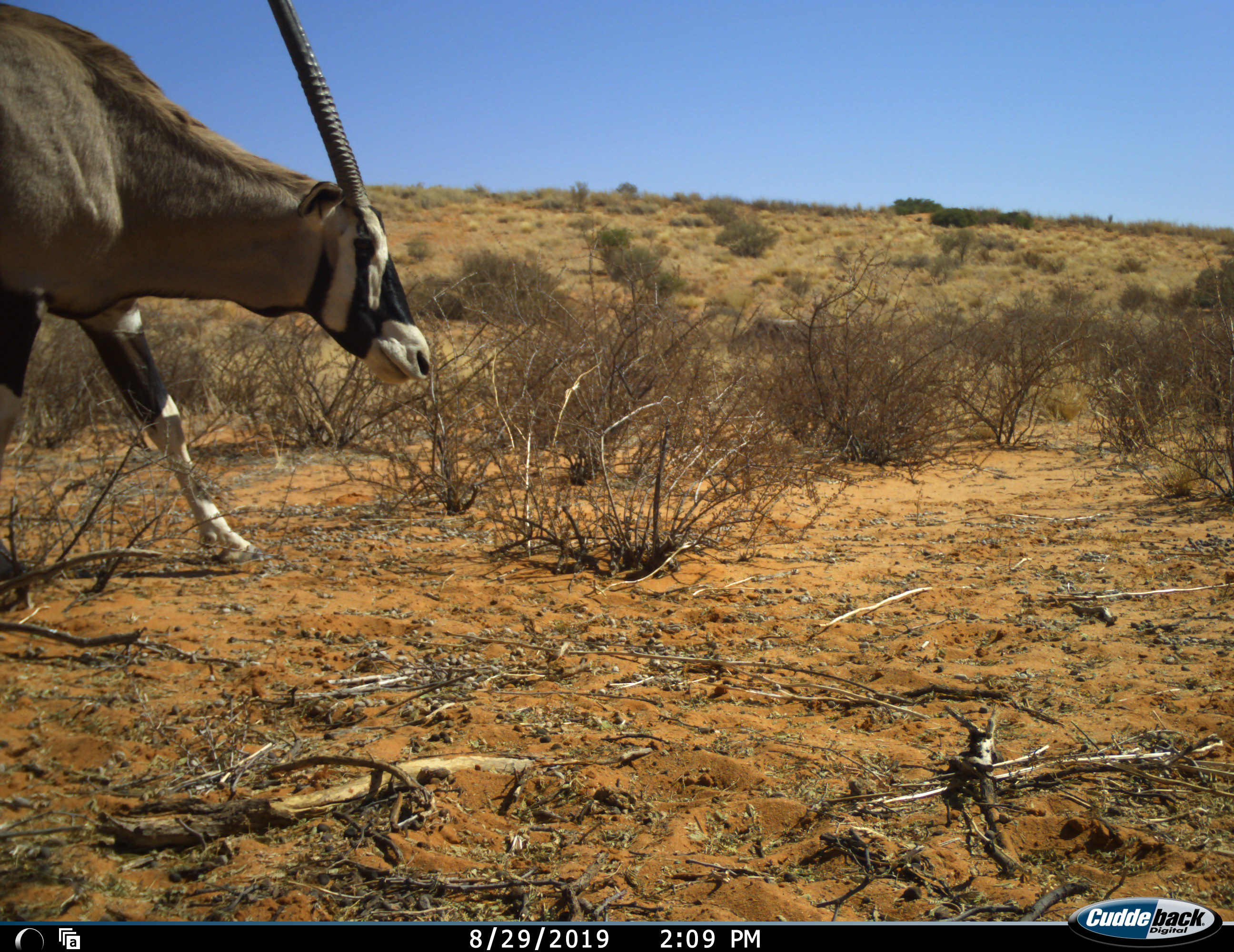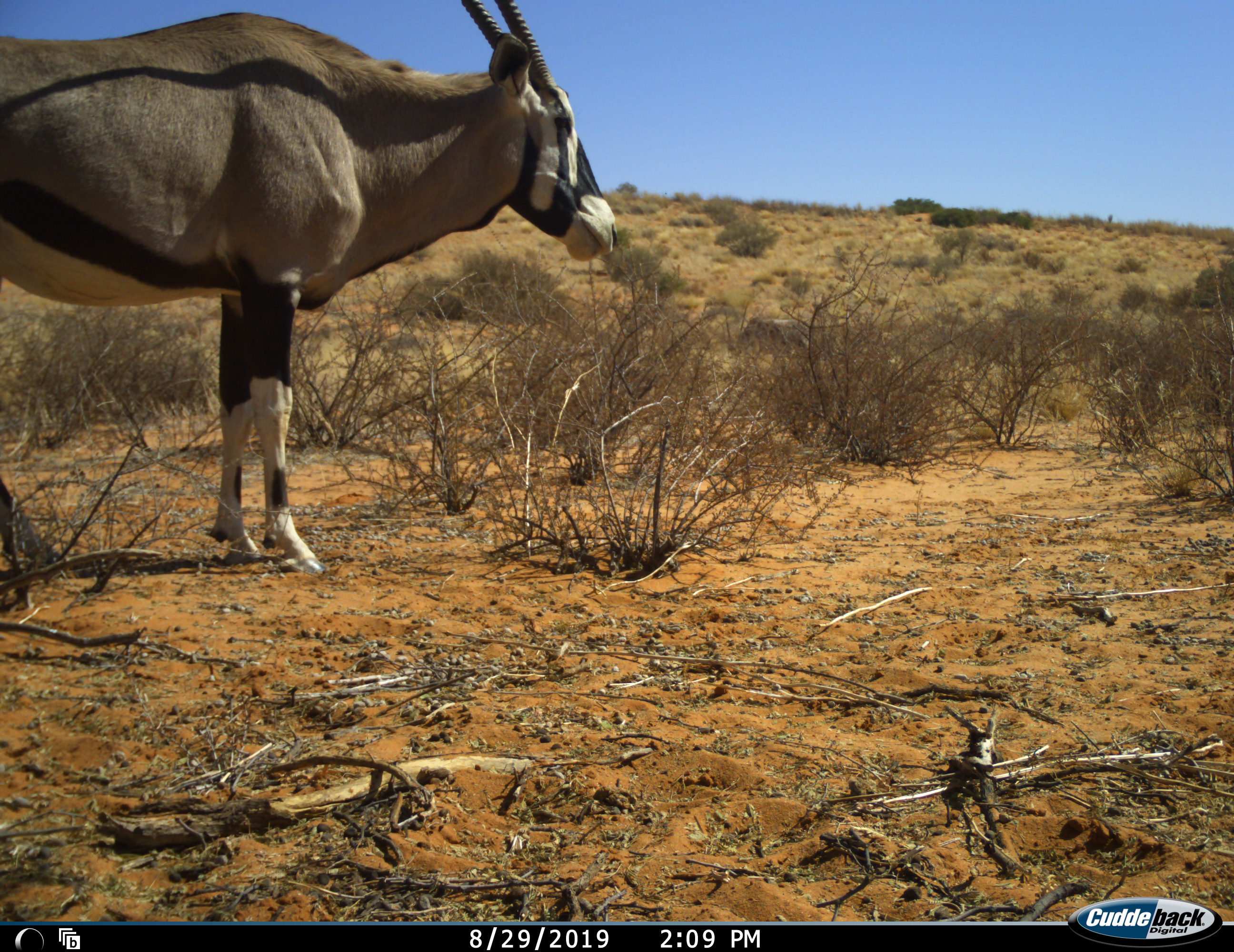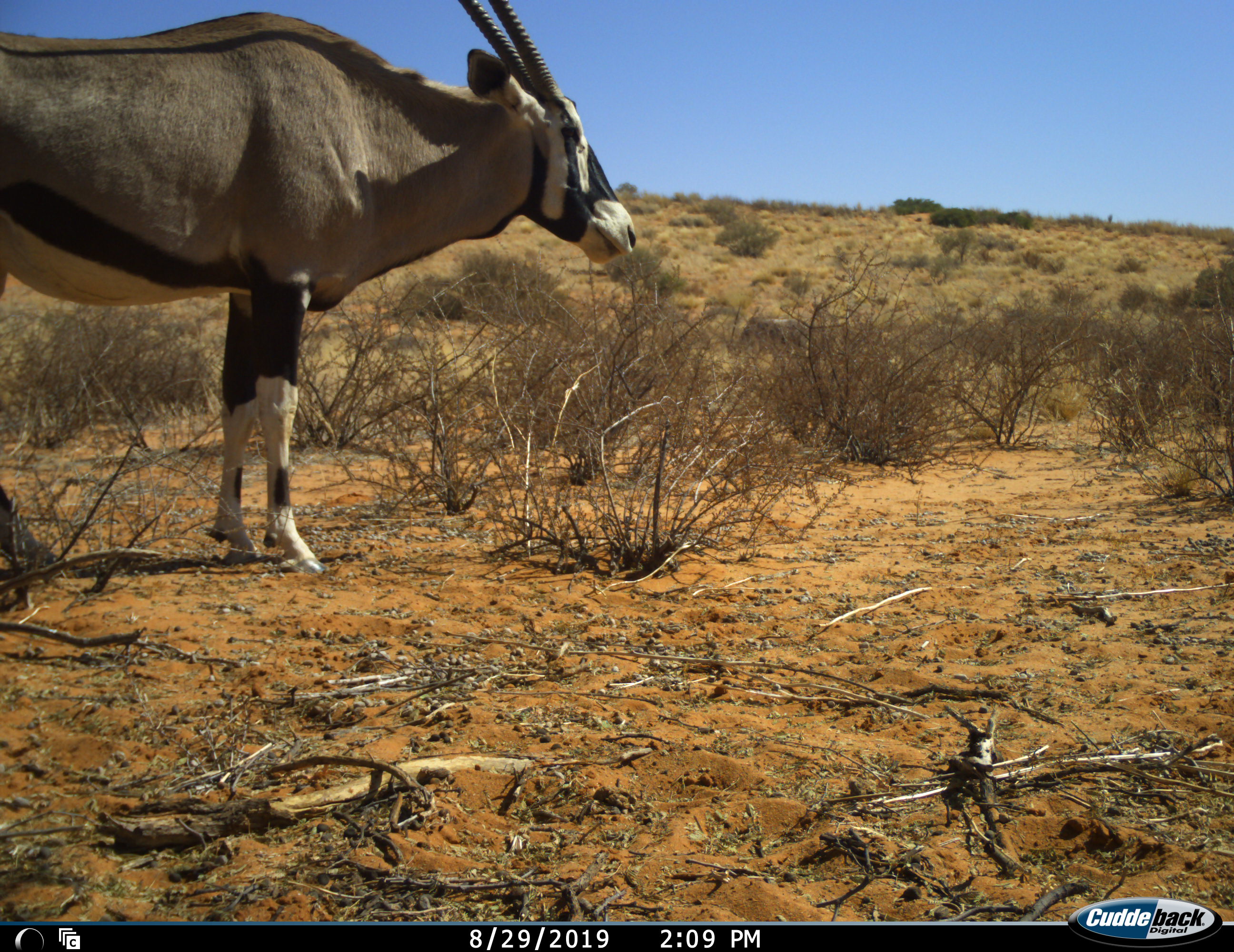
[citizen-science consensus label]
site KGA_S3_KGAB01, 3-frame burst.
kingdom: Animalia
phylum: Chordata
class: Mammalia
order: Artiodactyla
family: Bovidae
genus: Oryx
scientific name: Oryx gazella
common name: gemsbok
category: oryx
Oryx (gemsbok) (Oryx gazella), count 1. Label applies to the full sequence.